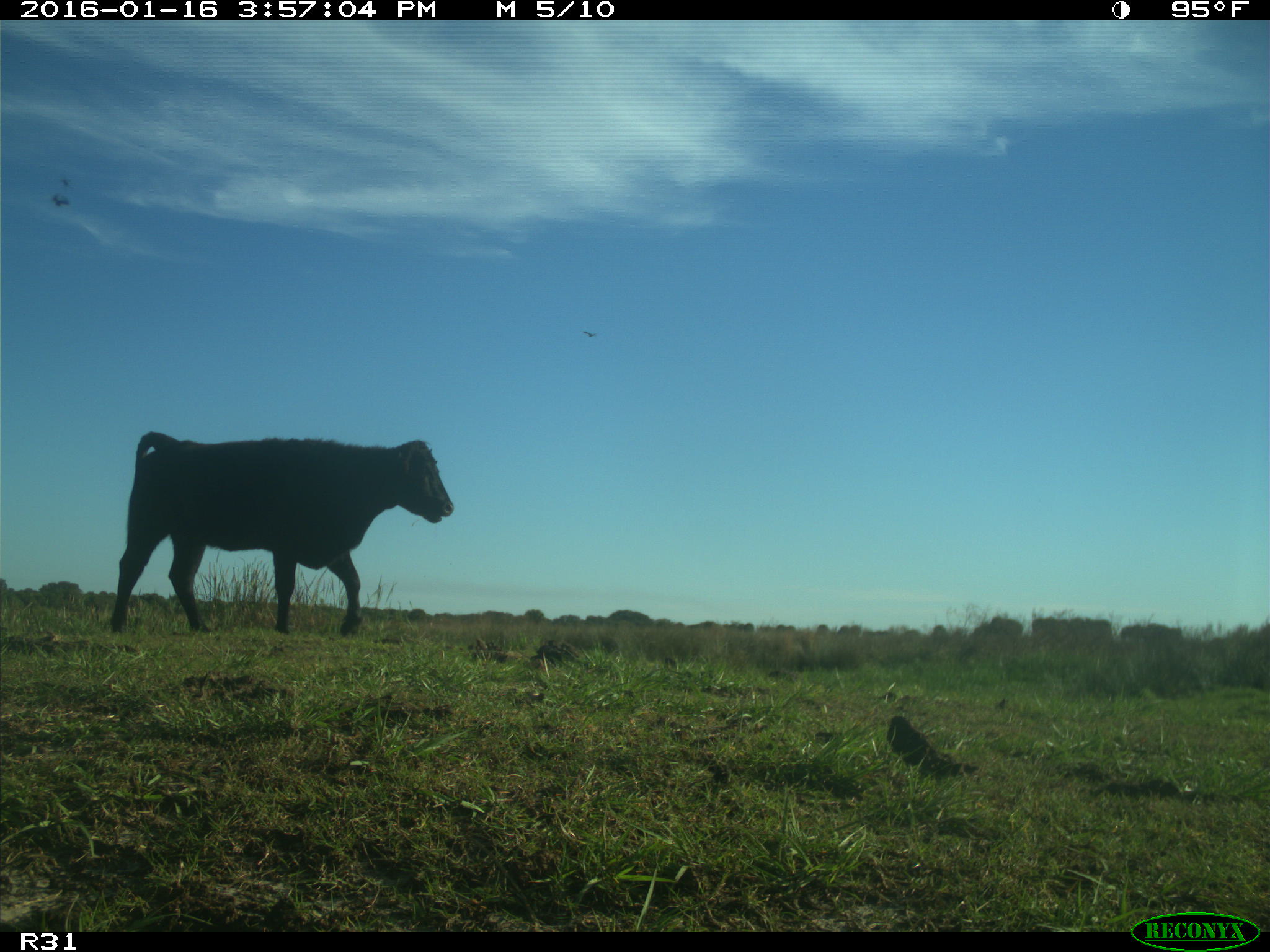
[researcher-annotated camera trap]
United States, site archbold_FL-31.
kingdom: Animalia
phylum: Chordata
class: Mammalia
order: Artiodactyla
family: Bovidae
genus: Bos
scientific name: Bos taurus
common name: domestic cow